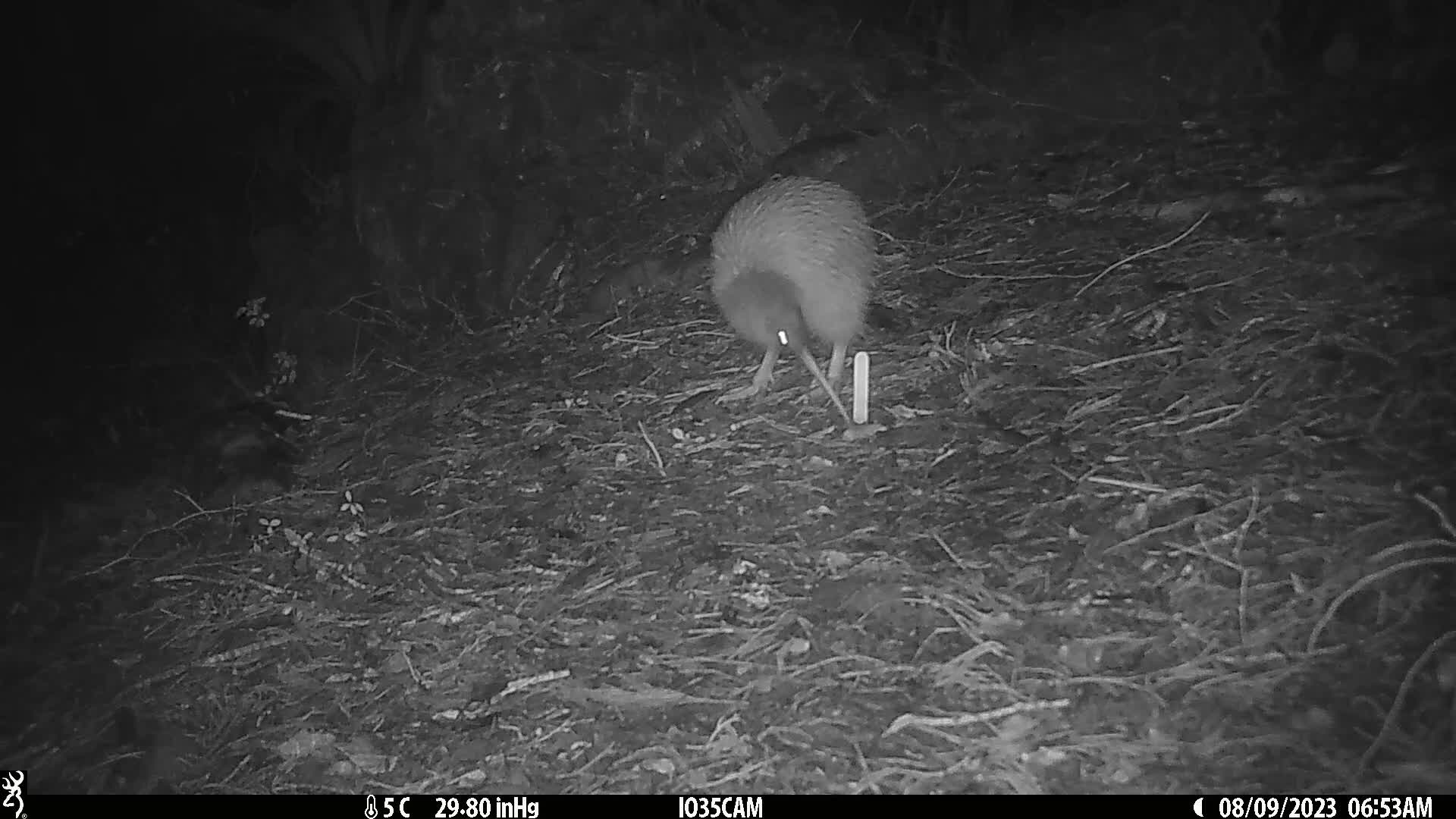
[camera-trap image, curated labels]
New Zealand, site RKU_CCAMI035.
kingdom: Animalia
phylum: Chordata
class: Aves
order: Apterygiformes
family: Apterygidae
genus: Apteryx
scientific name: Apteryx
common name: kiwi